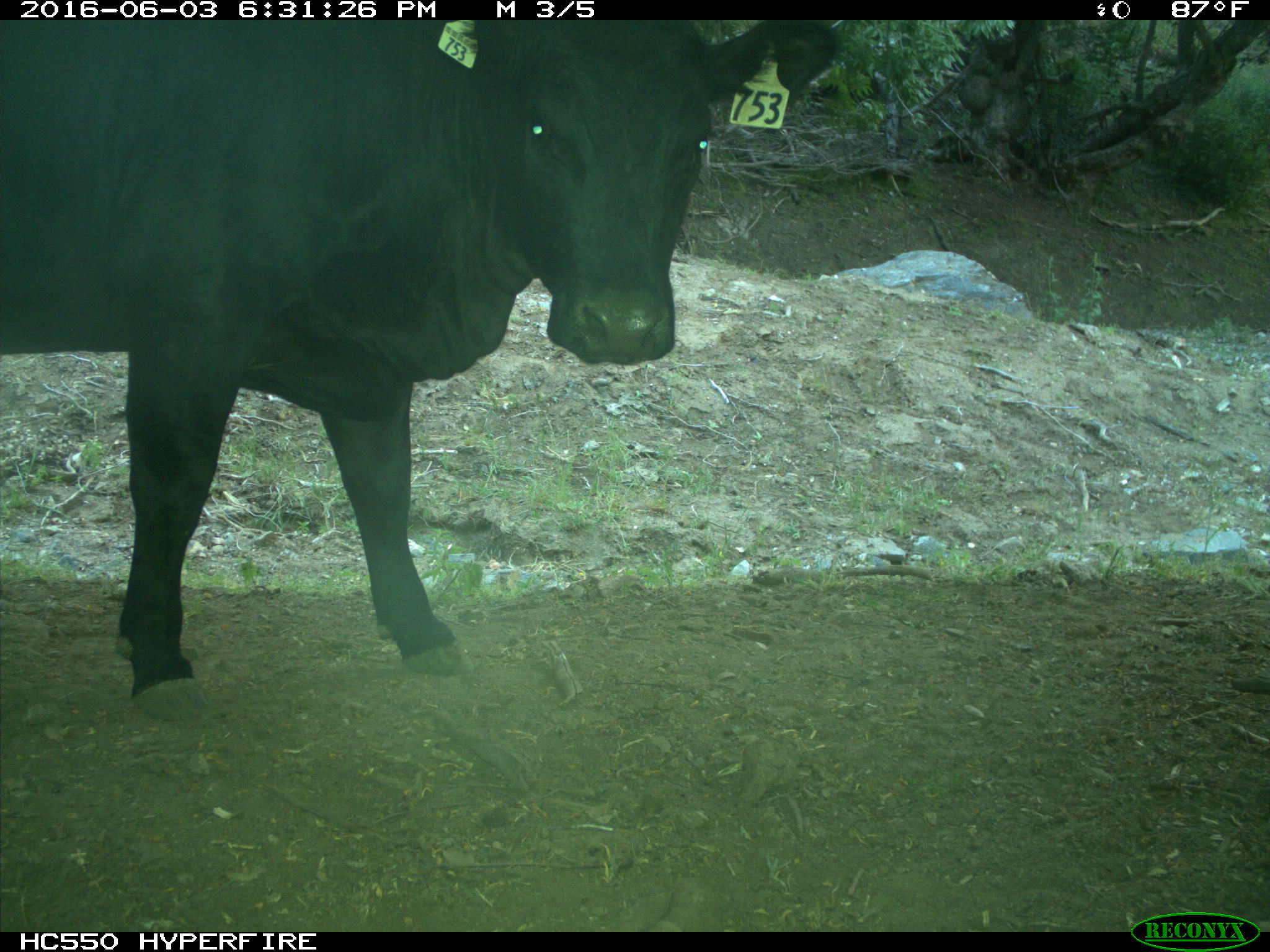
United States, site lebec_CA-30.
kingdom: Animalia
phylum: Chordata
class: Mammalia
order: Artiodactyla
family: Bovidae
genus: Bos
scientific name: Bos taurus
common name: domestic cow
Bos taurus (domestic cow).